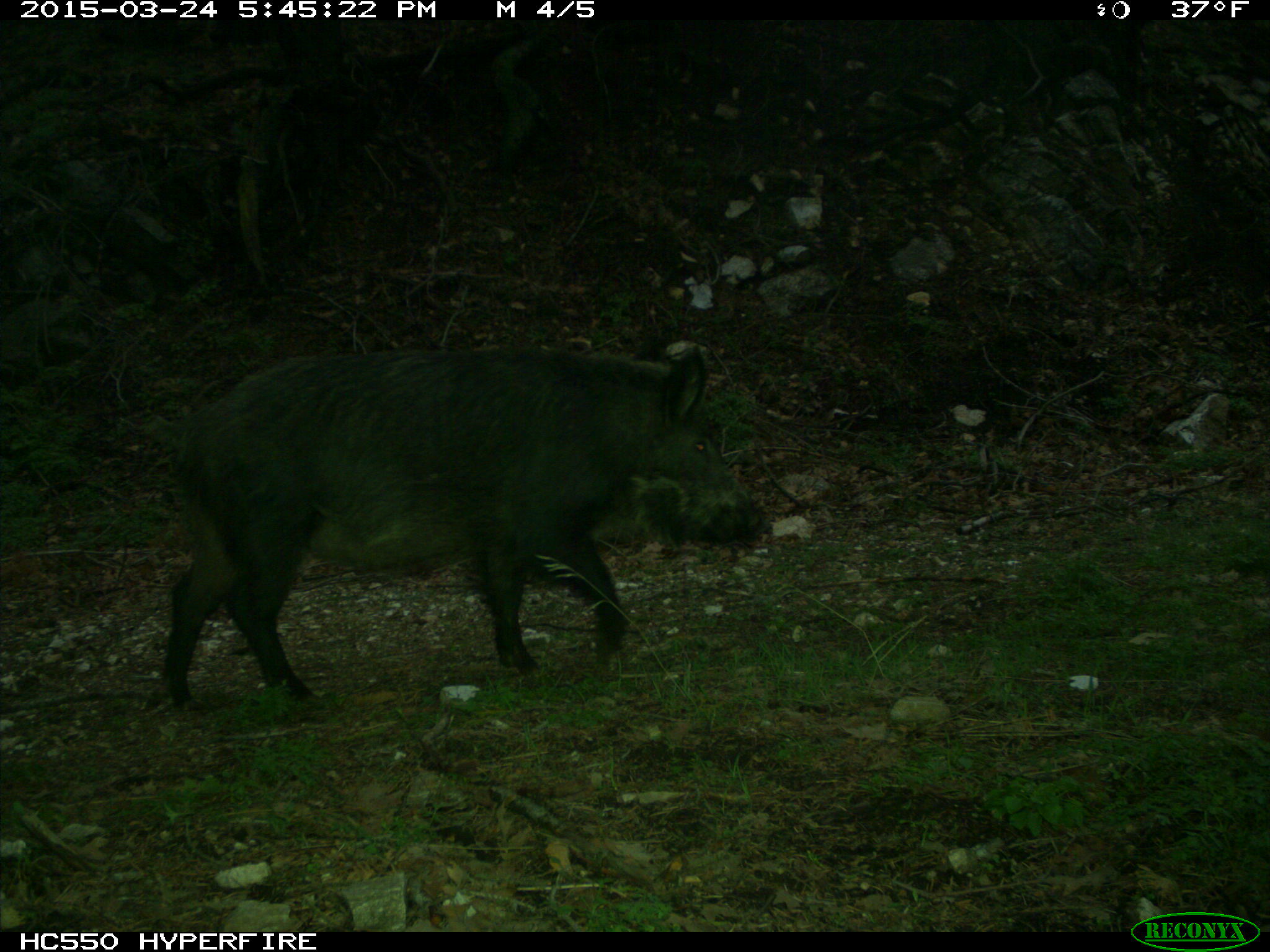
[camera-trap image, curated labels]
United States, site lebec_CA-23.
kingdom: Animalia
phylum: Chordata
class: Mammalia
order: Artiodactyla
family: Suidae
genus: Sus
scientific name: Sus scrofa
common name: wild boar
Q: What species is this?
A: Sus scrofa (wild boar).